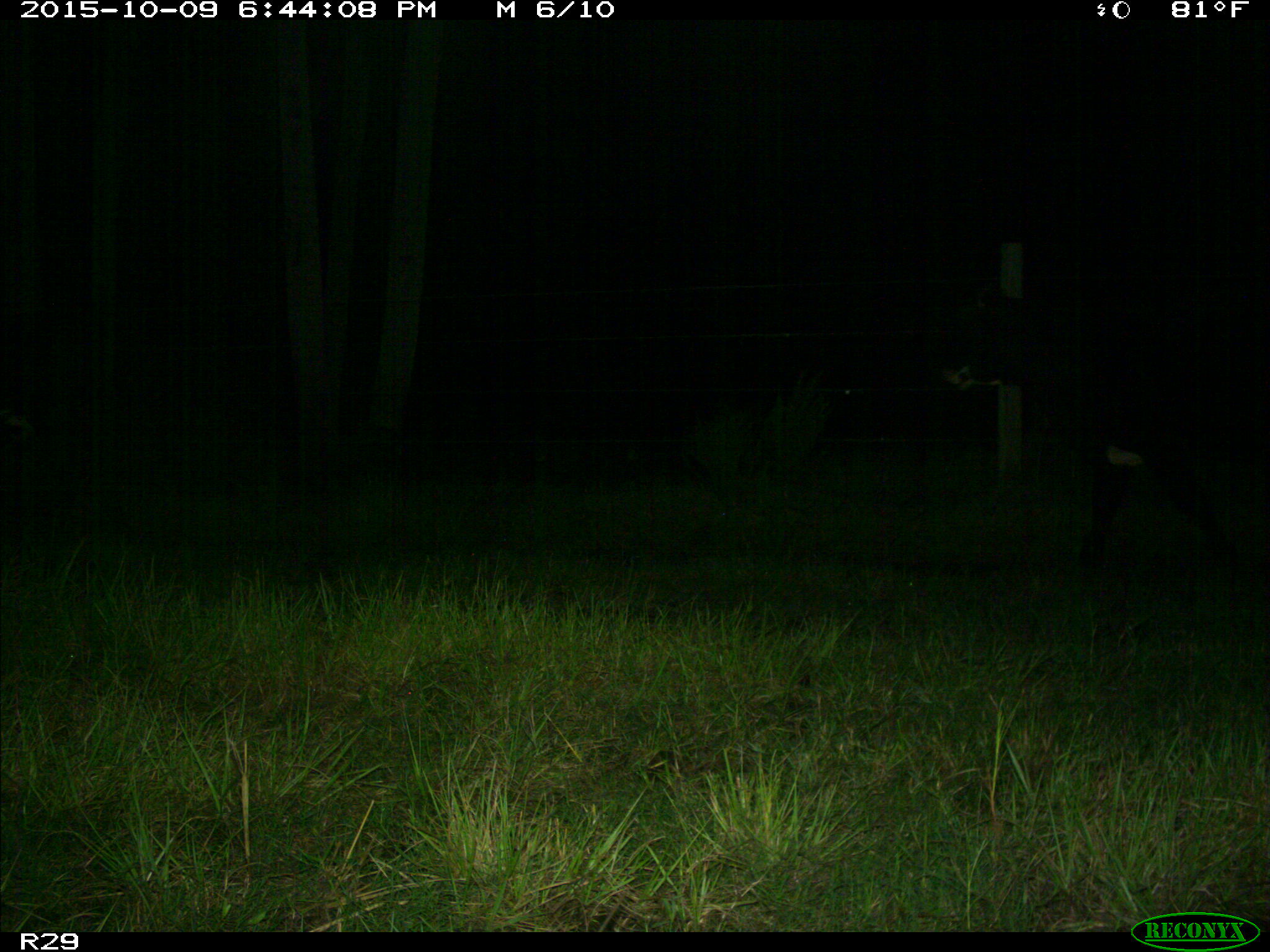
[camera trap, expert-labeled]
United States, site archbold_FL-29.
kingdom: Animalia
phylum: Chordata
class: Mammalia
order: Artiodactyla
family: Bovidae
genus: Bos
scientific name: Bos taurus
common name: domestic cow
Bos taurus (domestic cow).